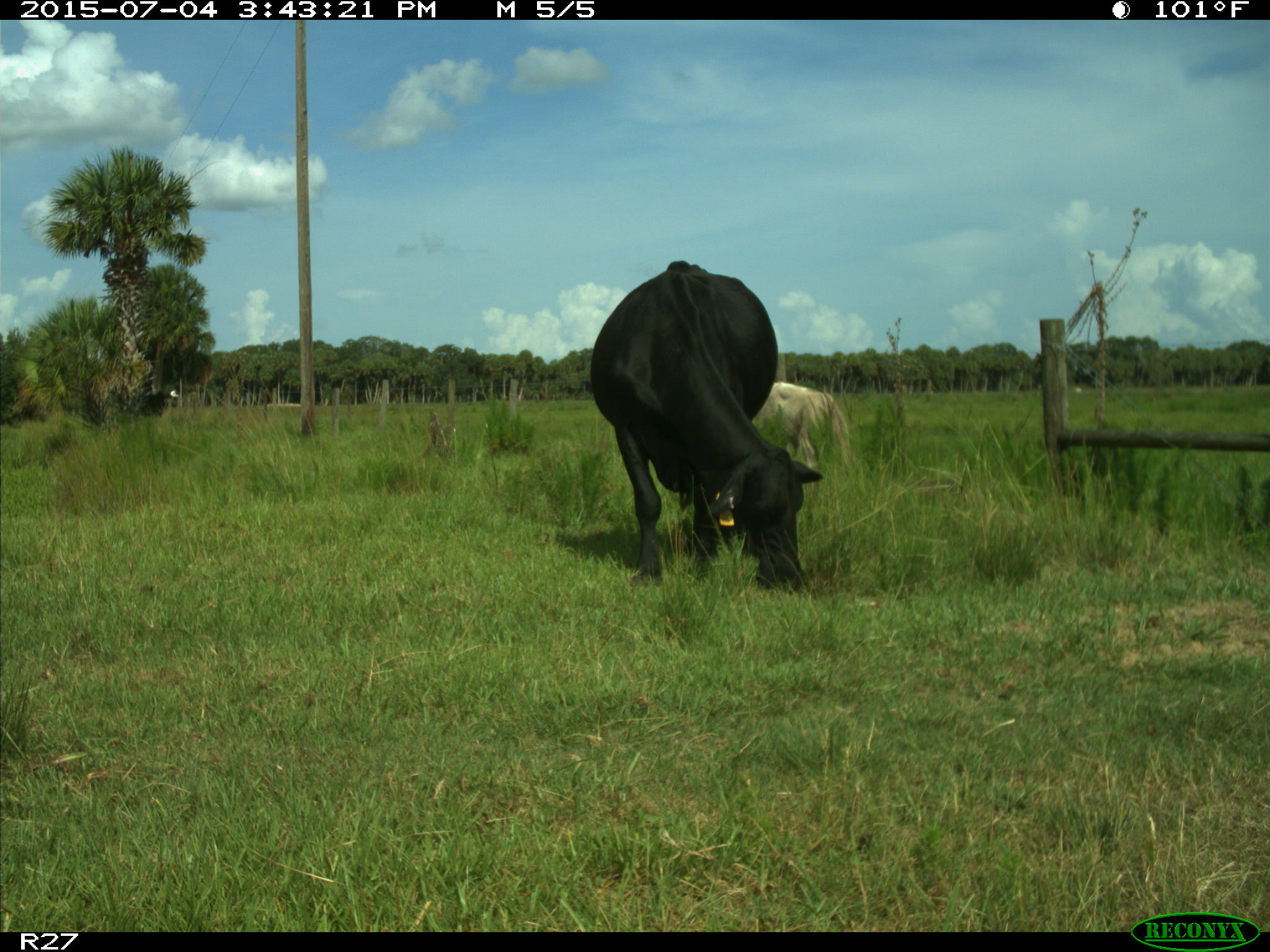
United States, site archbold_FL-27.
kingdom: Animalia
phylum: Chordata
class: Mammalia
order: Artiodactyla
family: Bovidae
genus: Bos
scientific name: Bos taurus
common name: domestic cow